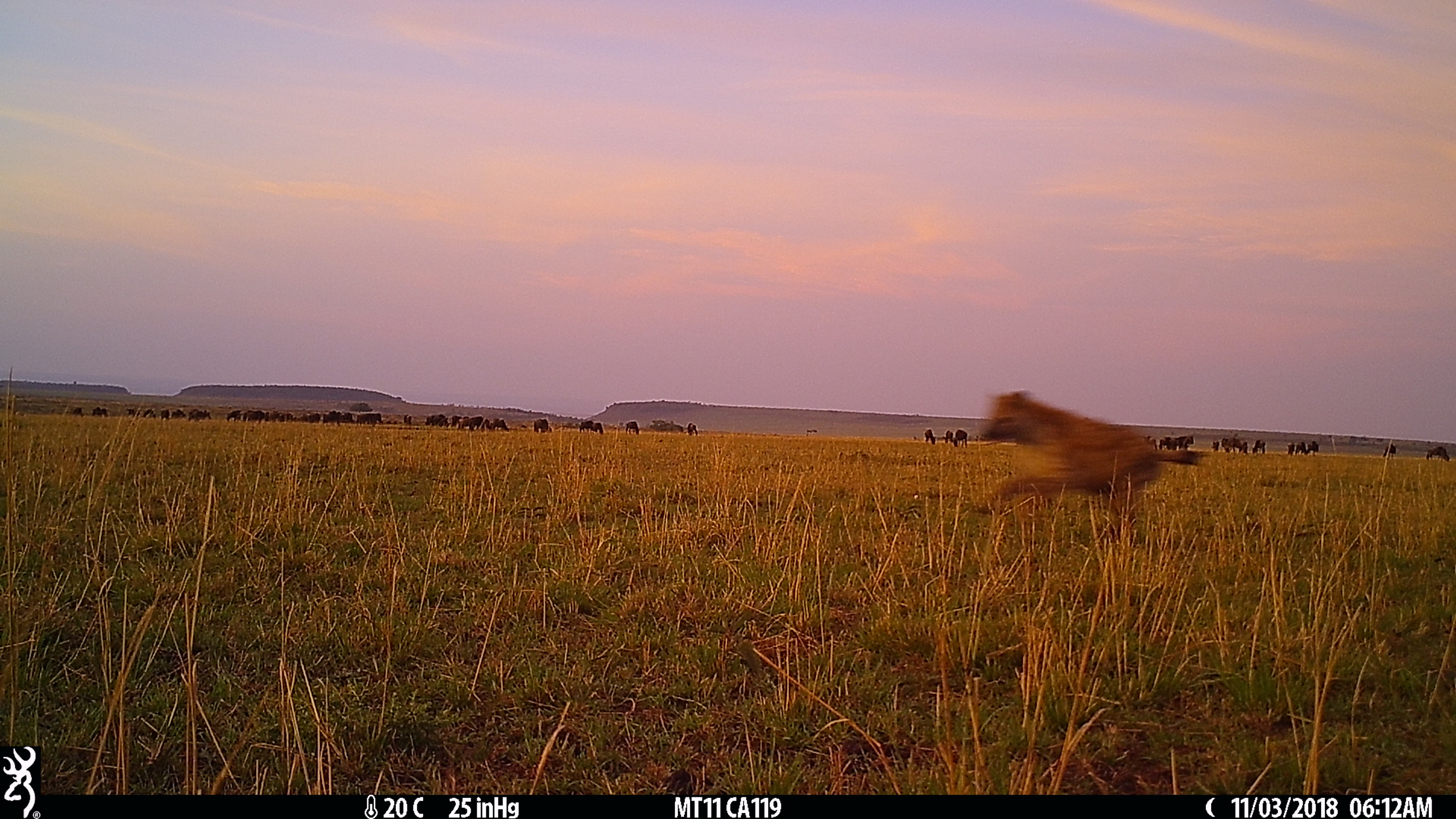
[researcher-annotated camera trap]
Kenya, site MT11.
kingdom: Animalia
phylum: Chordata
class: Mammalia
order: Carnivora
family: Hyaenidae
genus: Crocuta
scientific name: Crocuta crocuta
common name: spotted hyena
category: hyena spotted